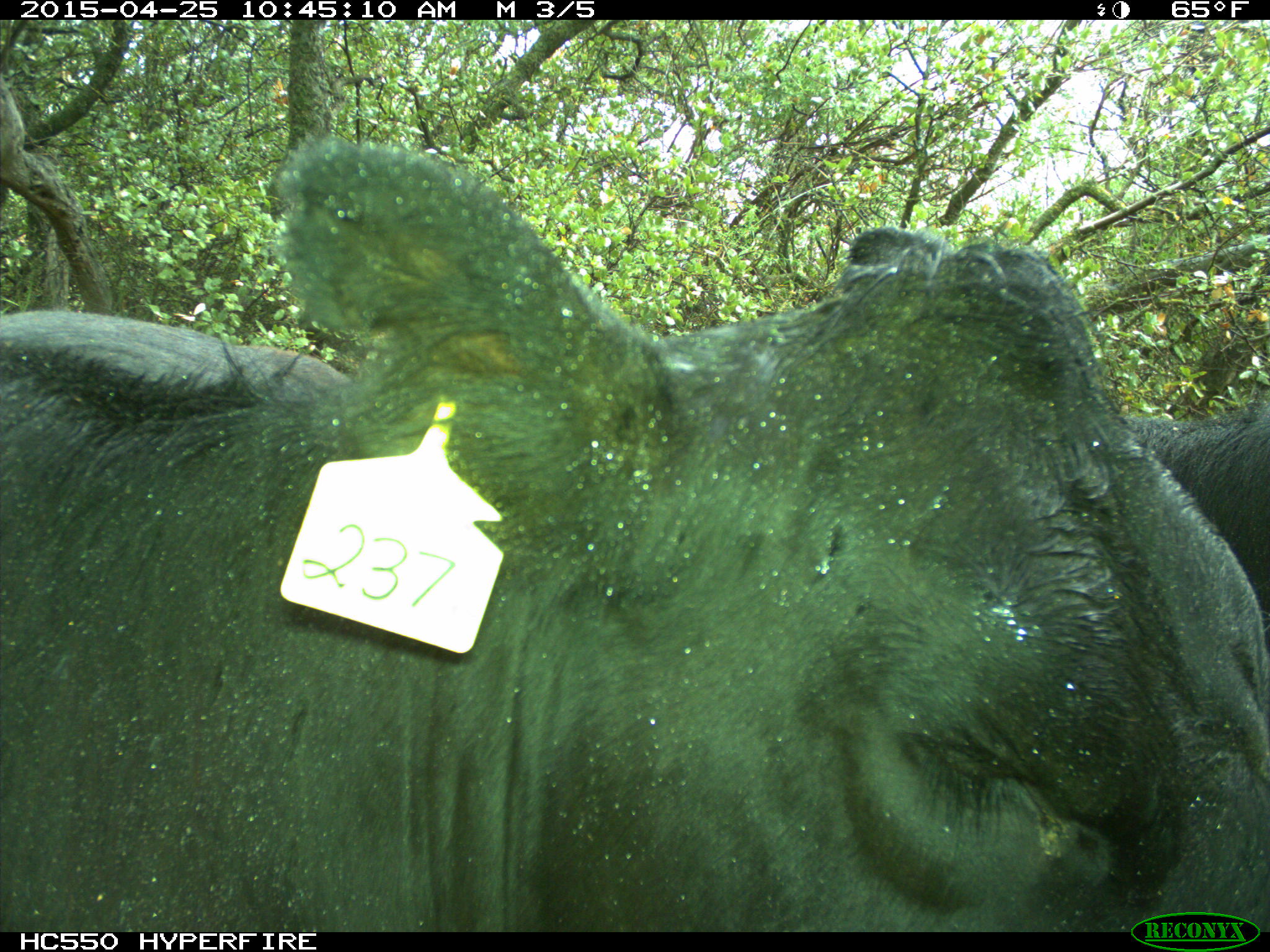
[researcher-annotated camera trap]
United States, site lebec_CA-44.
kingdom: Animalia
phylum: Chordata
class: Mammalia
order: Artiodactyla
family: Suidae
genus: Sus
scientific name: Sus scrofa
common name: wild boar